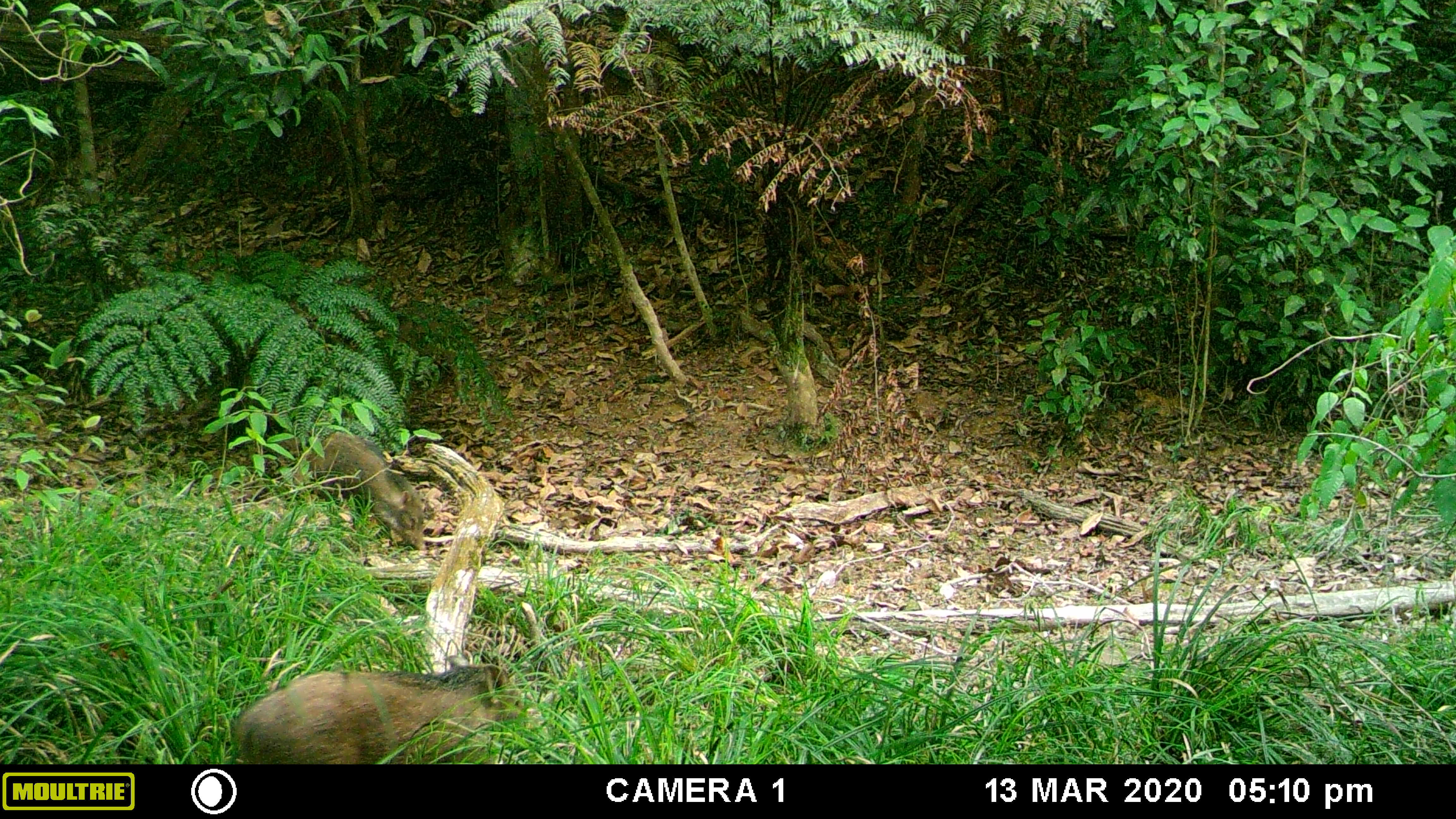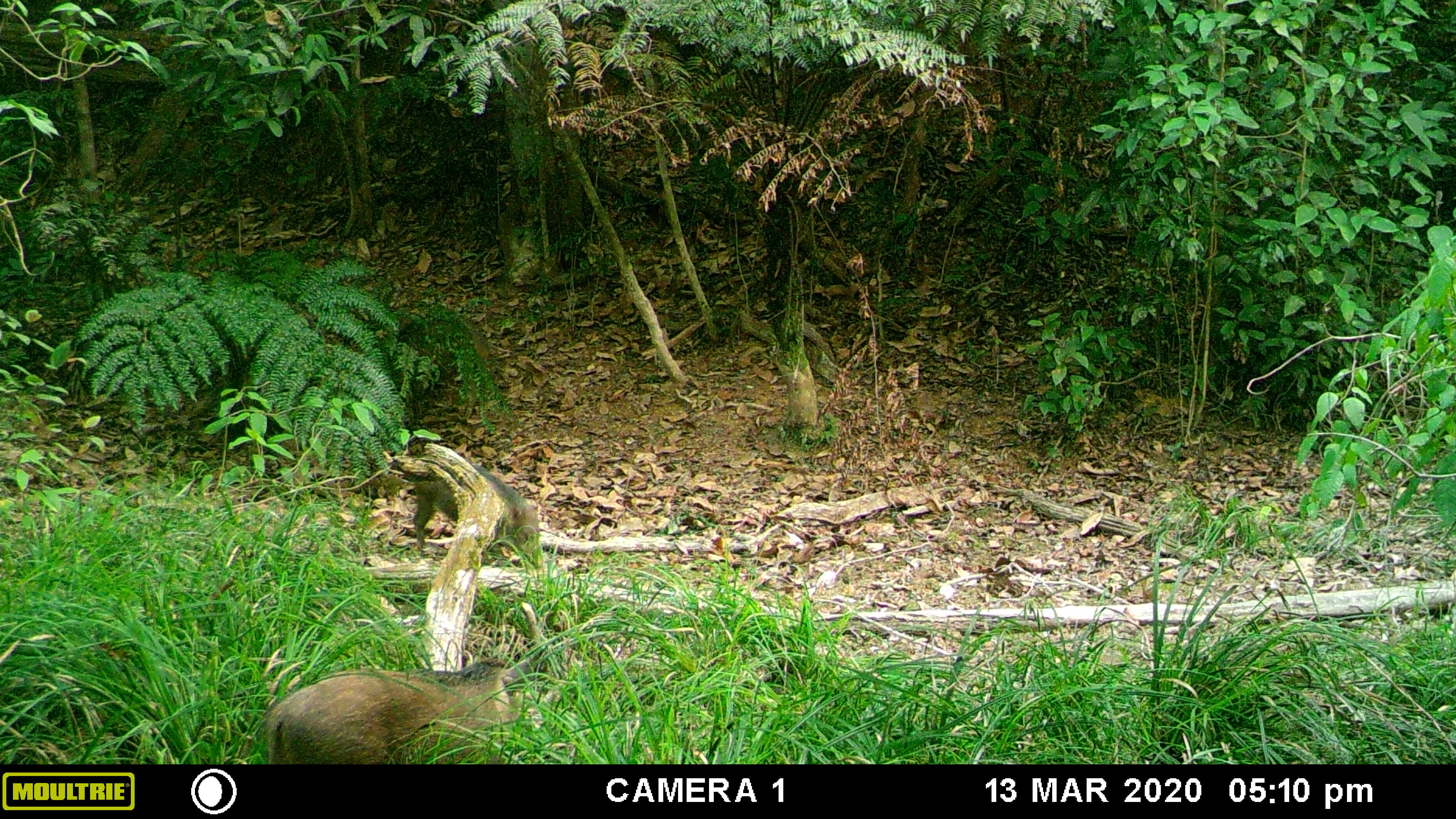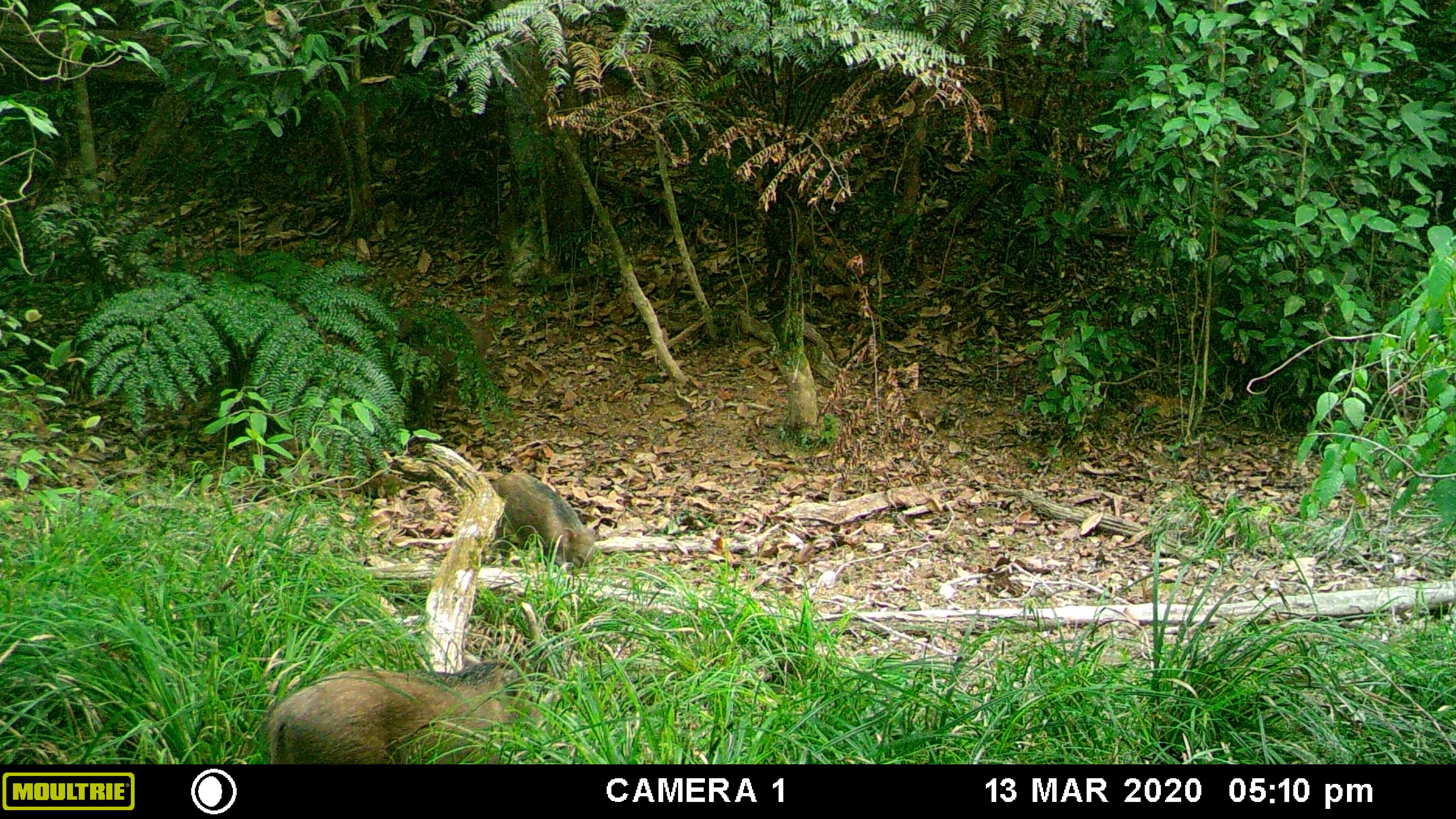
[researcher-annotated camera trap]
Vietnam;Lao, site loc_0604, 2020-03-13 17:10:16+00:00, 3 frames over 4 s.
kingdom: Animalia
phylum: Chordata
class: Mammalia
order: Artiodactyla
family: Suidae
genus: Sus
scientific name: Sus scrofa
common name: eurasian wild pig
Eurasian wild pig (Sus scrofa). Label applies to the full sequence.